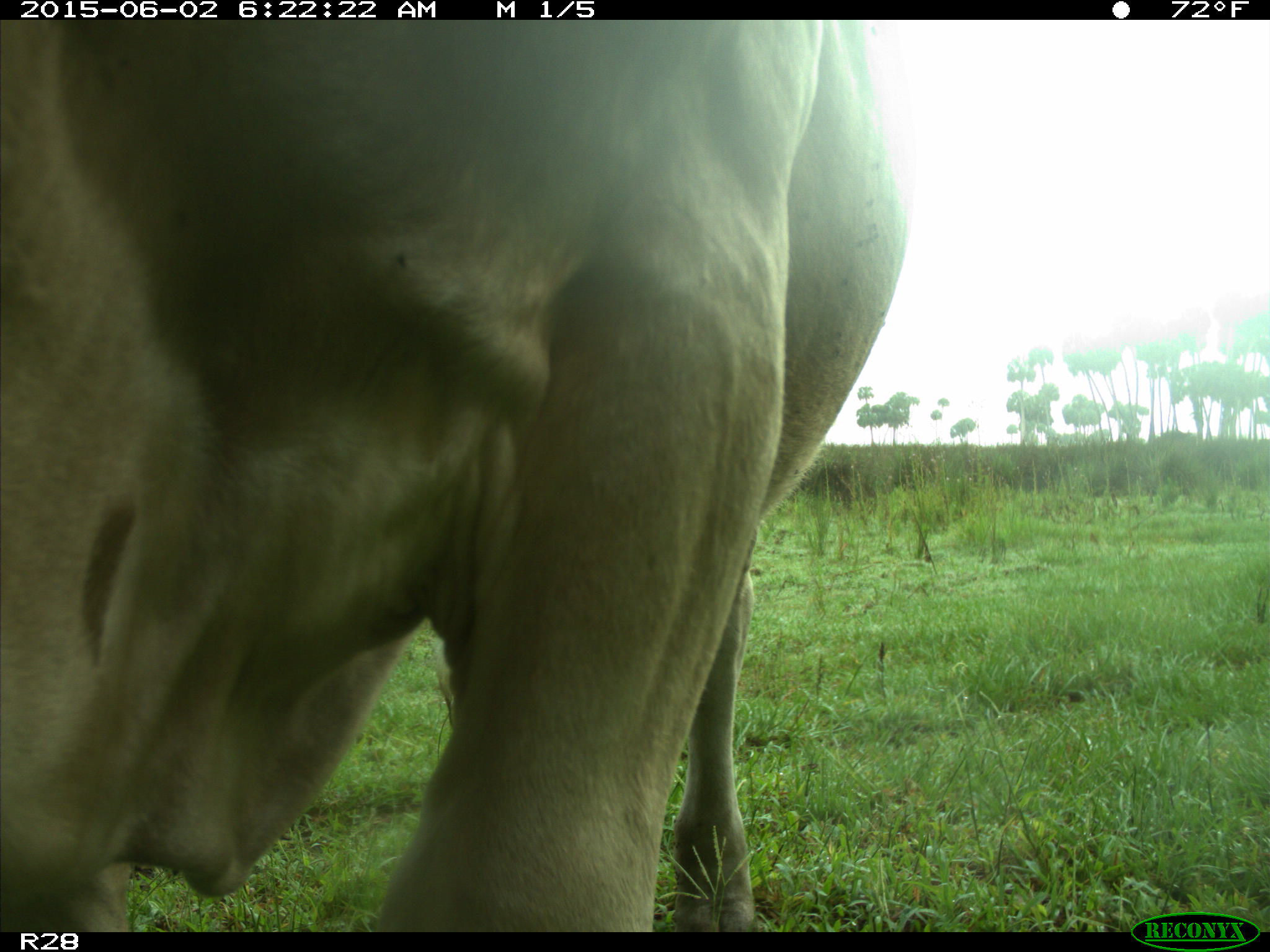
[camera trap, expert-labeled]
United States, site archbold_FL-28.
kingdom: Animalia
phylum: Chordata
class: Mammalia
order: Artiodactyla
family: Bovidae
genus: Bos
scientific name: Bos taurus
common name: domestic cow